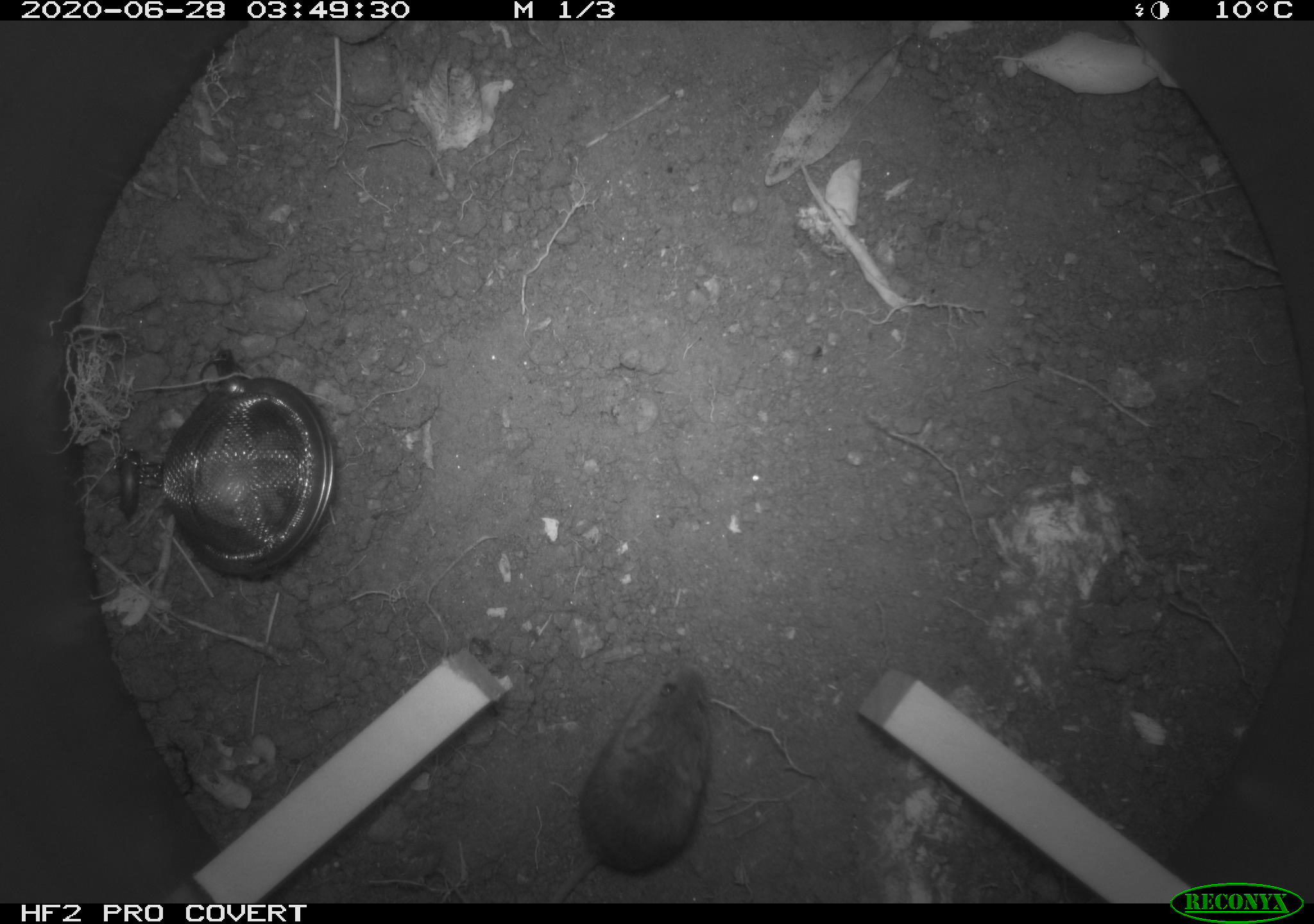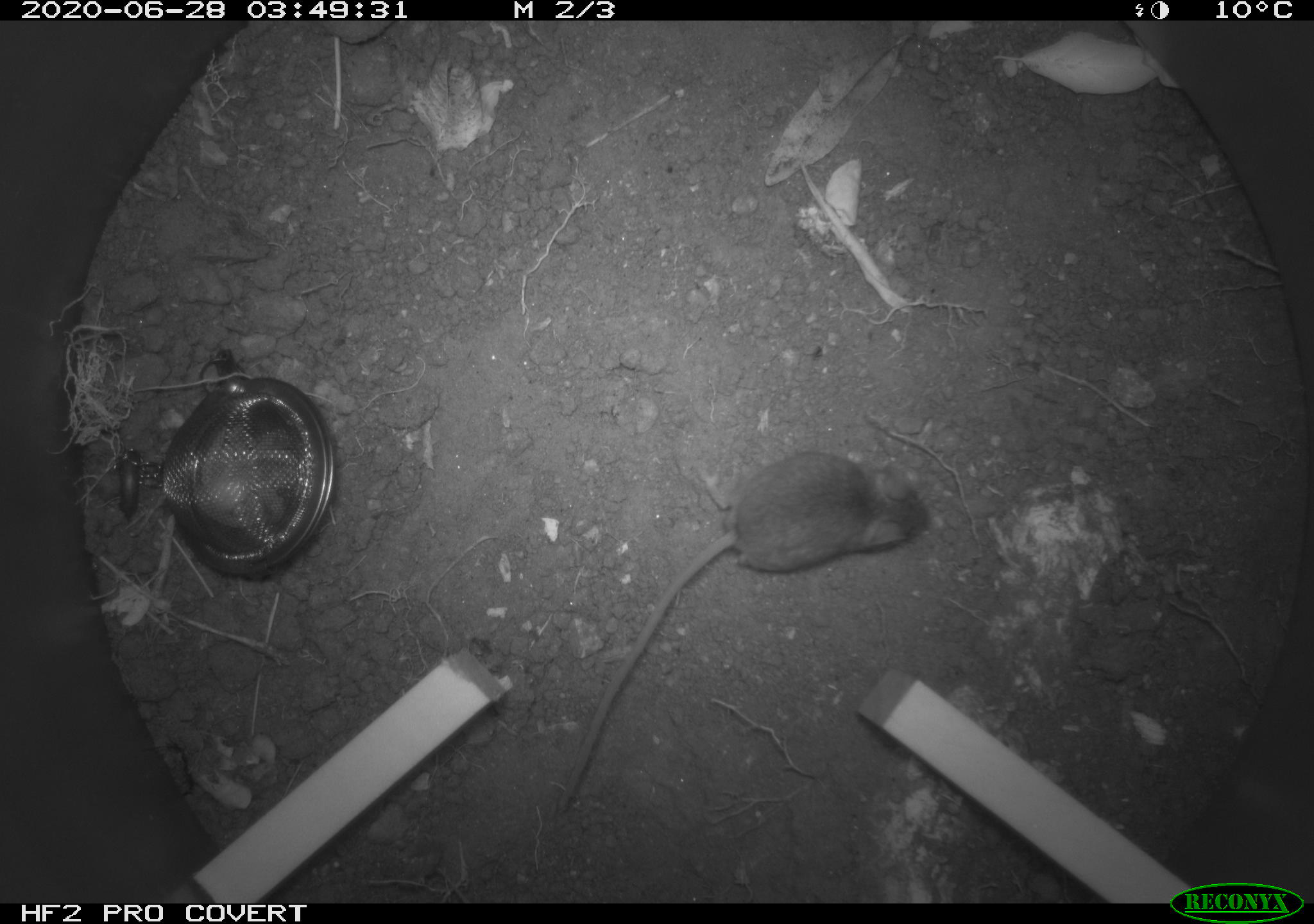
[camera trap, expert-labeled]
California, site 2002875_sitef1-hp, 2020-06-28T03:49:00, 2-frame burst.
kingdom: Animalia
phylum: Chordata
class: Mammalia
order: Rodentia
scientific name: Rodentia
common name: rodent